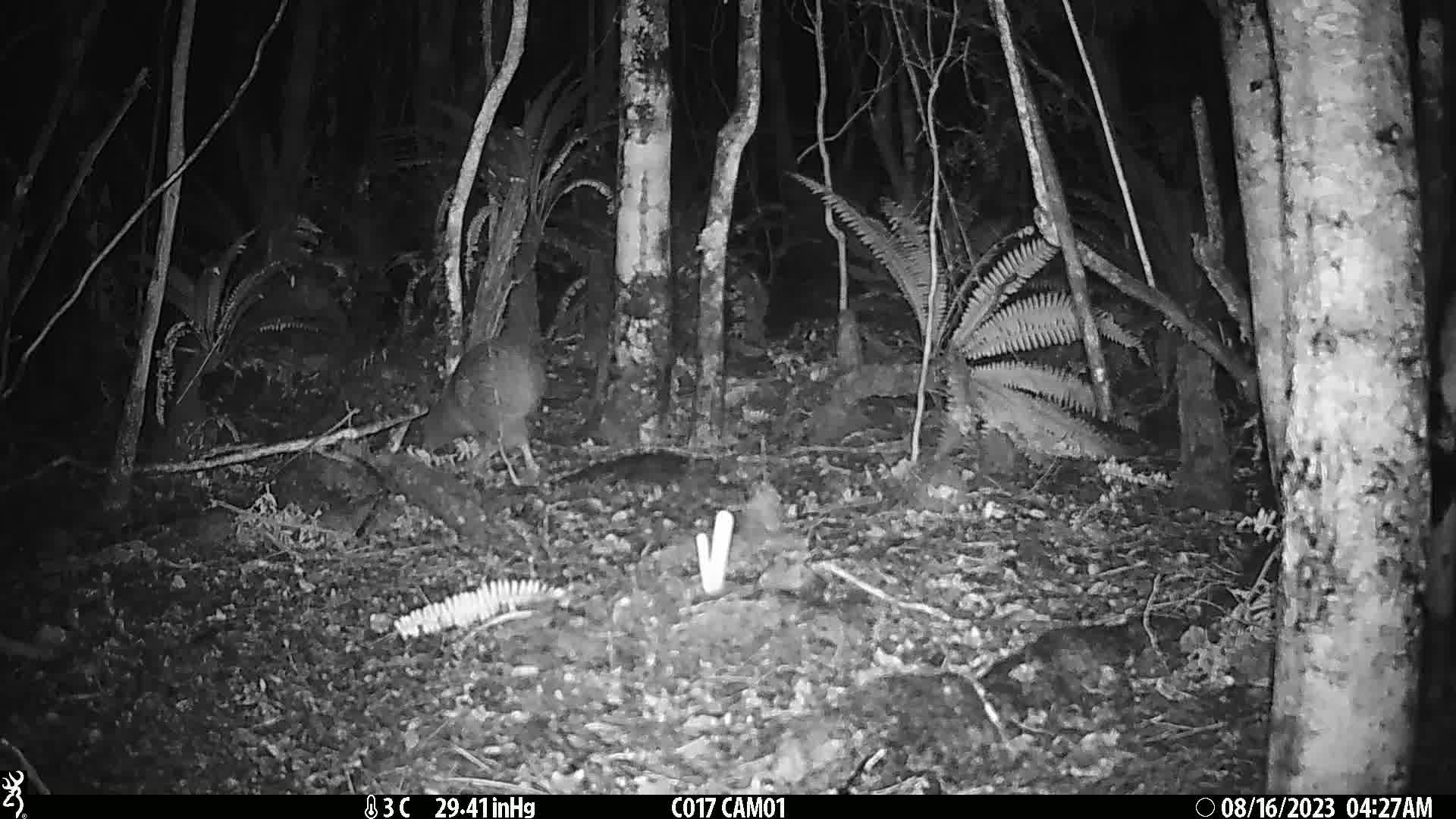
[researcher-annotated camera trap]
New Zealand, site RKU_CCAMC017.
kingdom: Animalia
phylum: Chordata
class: Aves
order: Apterygiformes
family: Apterygidae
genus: Apteryx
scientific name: Apteryx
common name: kiwi